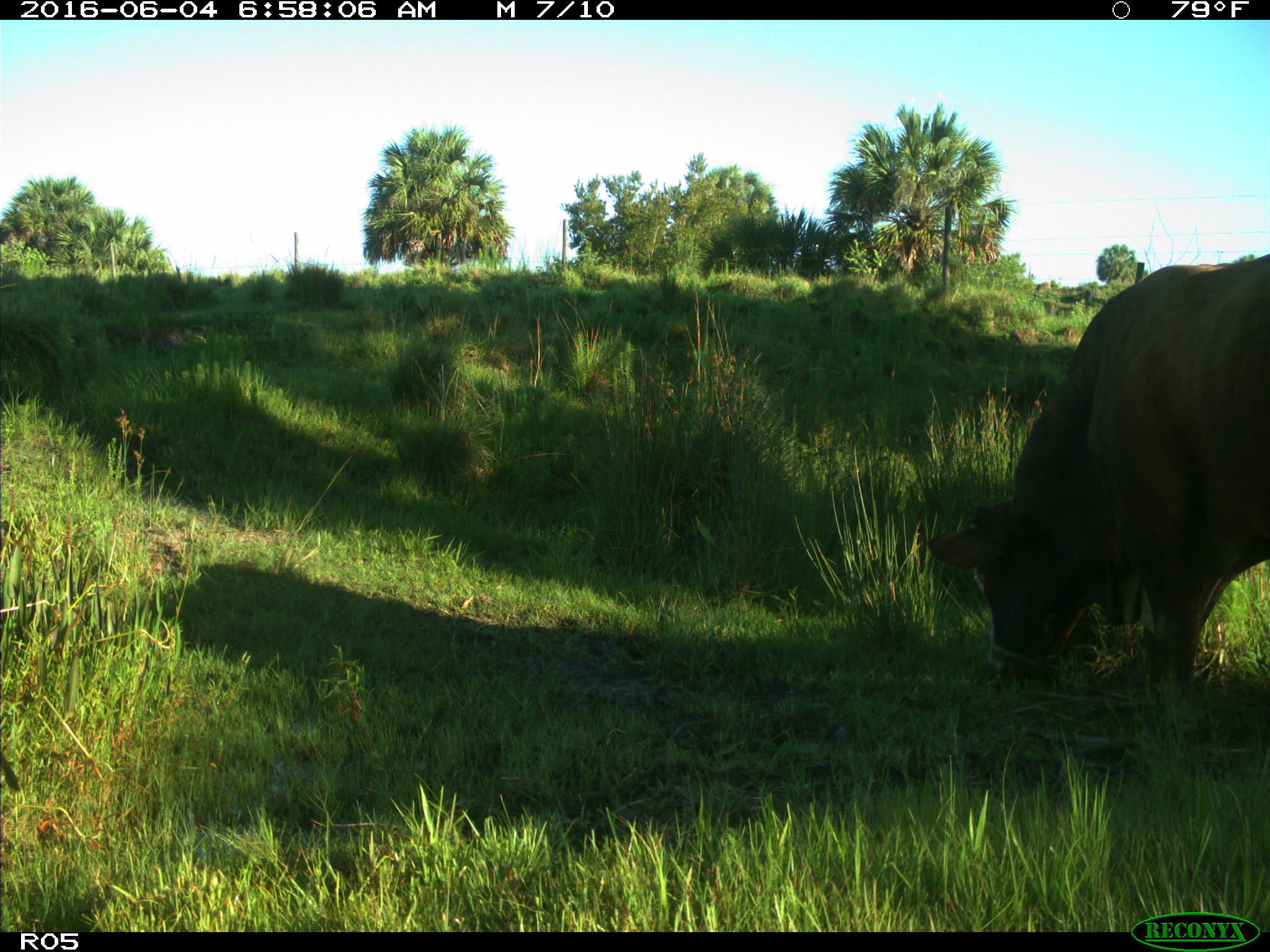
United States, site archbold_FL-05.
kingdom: Animalia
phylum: Chordata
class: Mammalia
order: Artiodactyla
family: Bovidae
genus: Bos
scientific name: Bos taurus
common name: domestic cow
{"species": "Bos taurus (domestic cow)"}